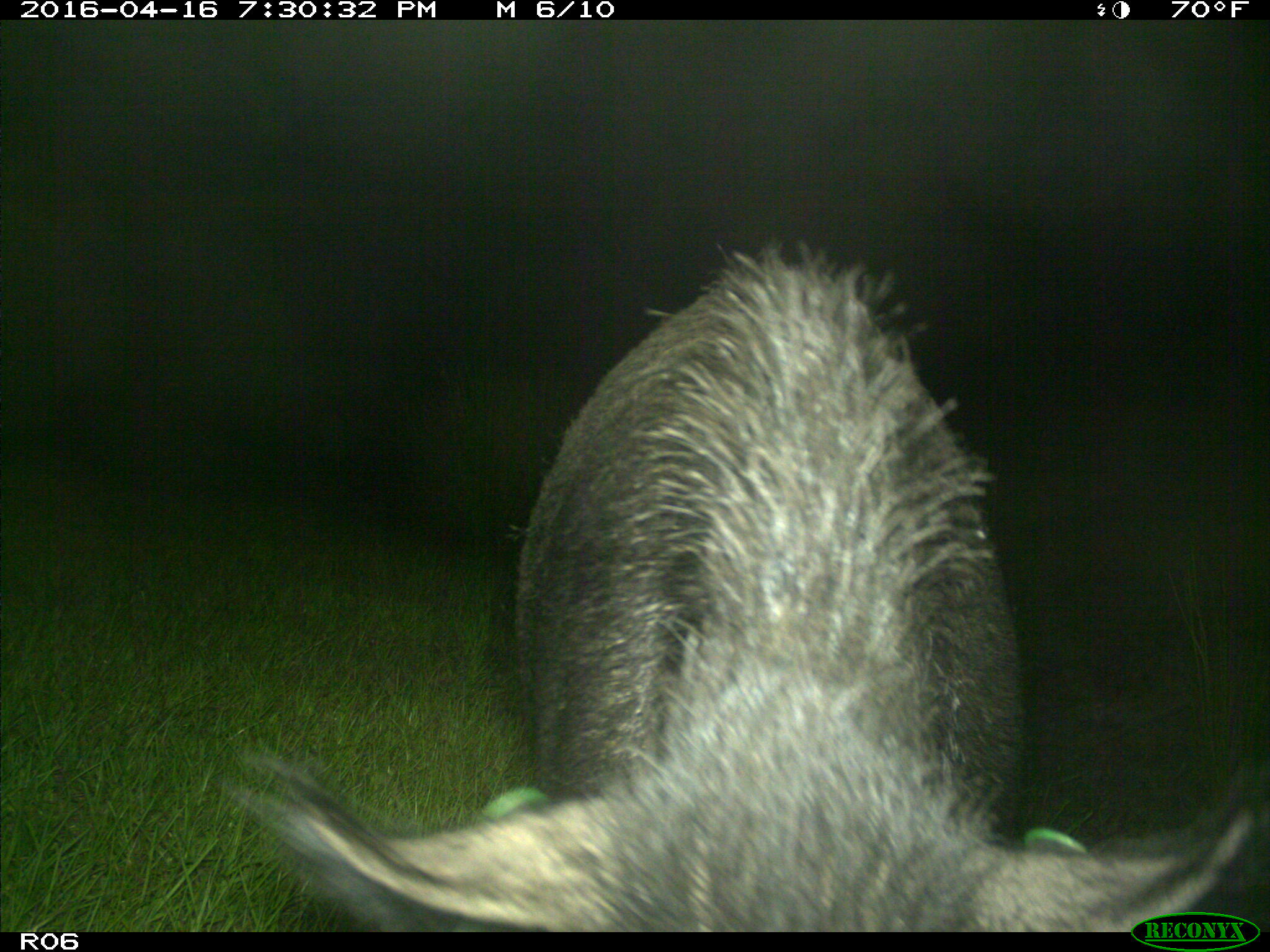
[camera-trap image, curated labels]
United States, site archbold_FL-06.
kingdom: Animalia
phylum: Chordata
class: Mammalia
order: Artiodactyla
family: Suidae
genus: Sus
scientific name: Sus scrofa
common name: wild boar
Sus scrofa (wild boar).